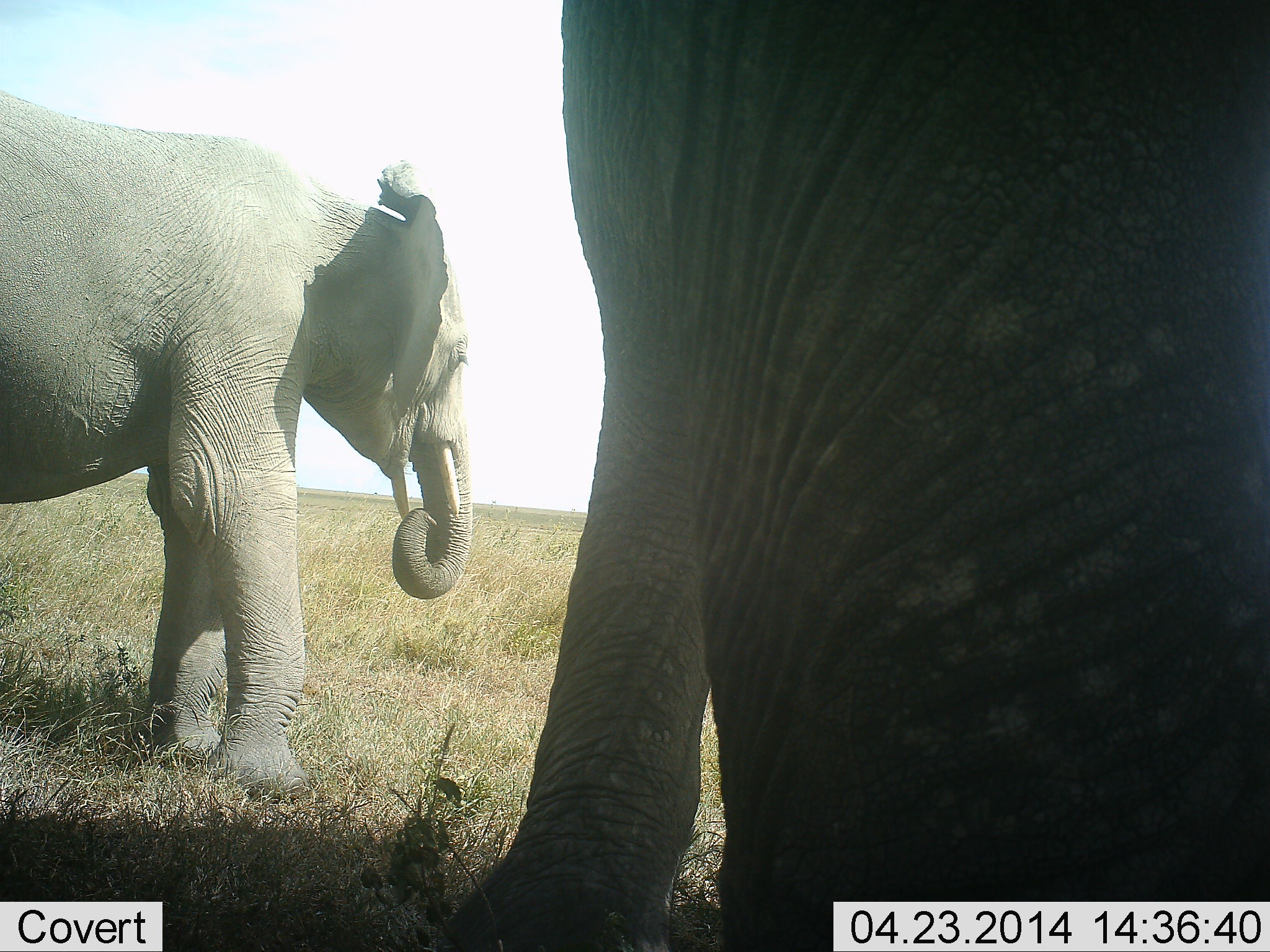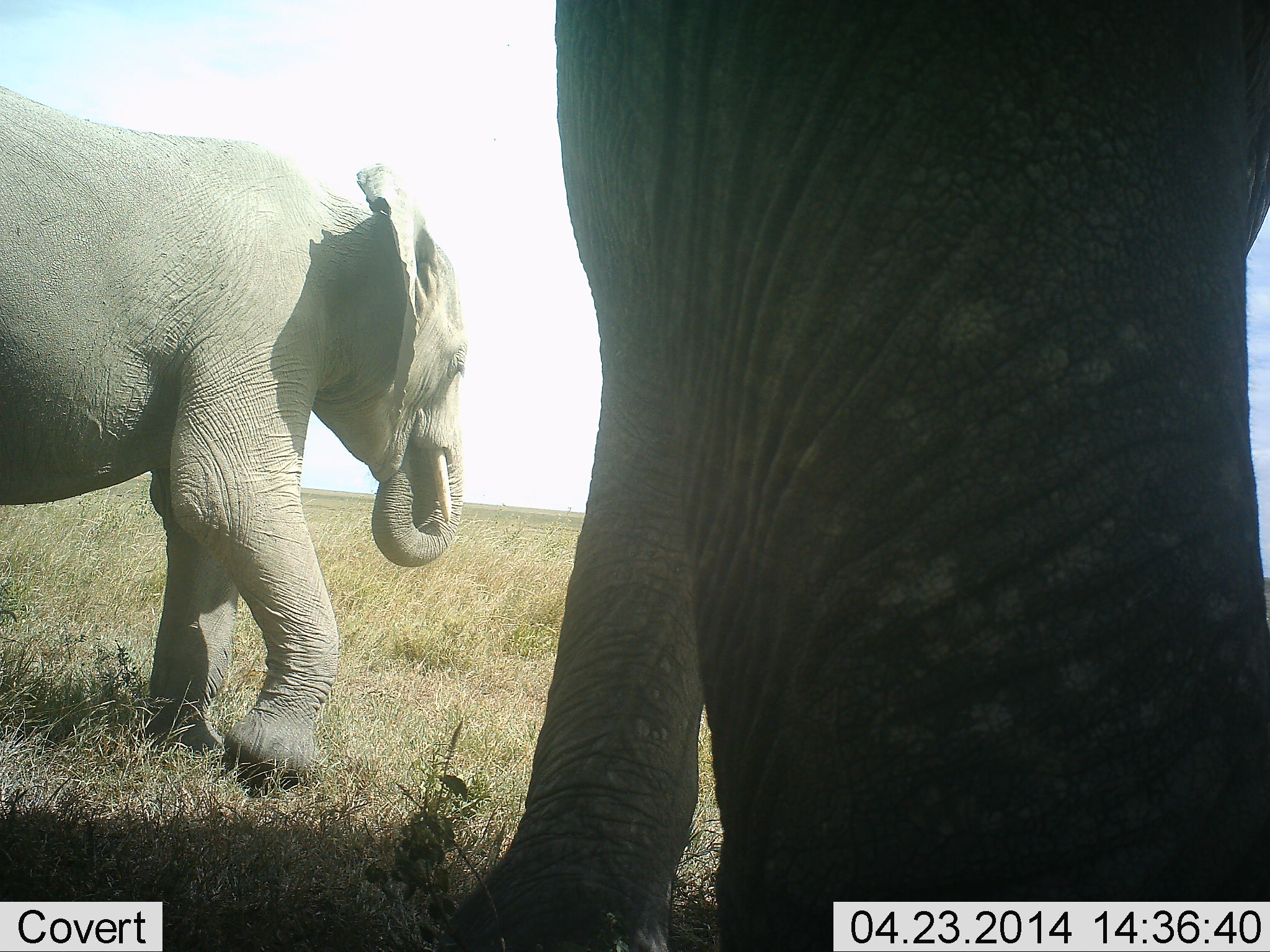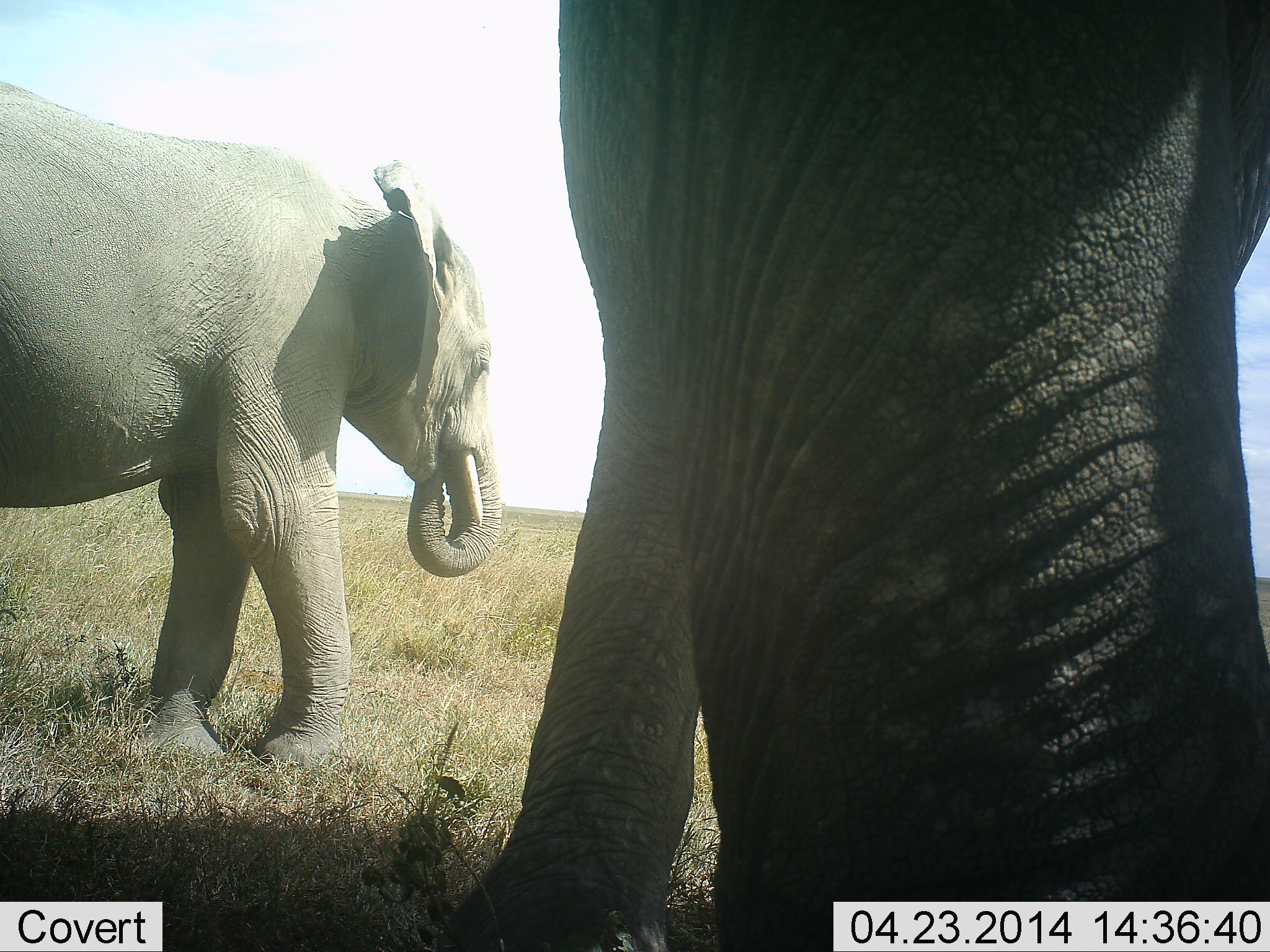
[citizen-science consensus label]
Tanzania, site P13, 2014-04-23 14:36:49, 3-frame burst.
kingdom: Animalia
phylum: Chordata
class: Mammalia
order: Proboscidea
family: Elephantidae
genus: Loxodonta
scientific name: Loxodonta africana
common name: african bush elephant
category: elephant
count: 2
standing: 50%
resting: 0%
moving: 60%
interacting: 0%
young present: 10%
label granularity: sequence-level